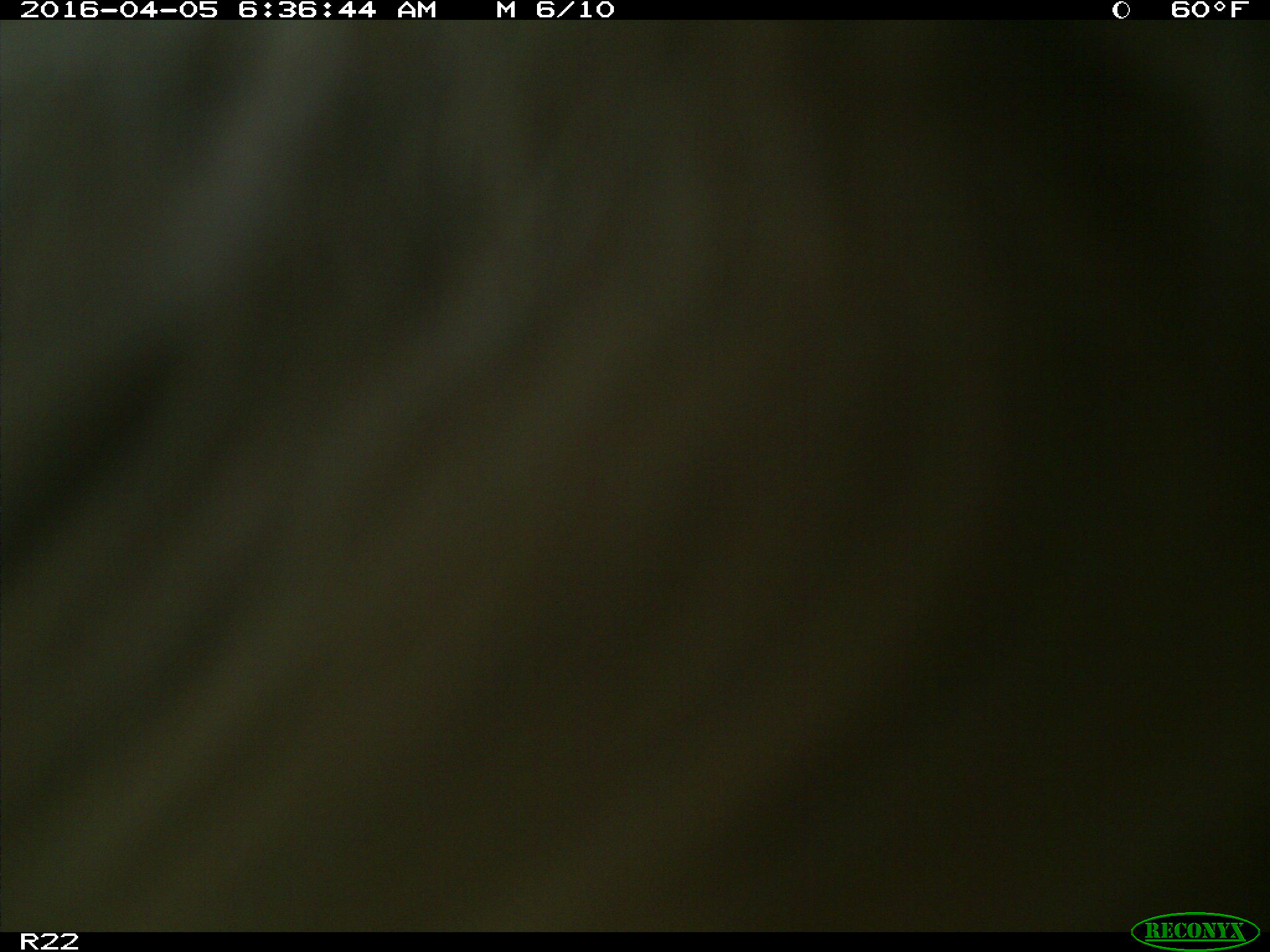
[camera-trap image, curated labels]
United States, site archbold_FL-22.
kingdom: Animalia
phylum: Chordata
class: Mammalia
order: Artiodactyla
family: Bovidae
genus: Bos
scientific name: Bos taurus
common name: domestic cow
Bos taurus (domestic cow).